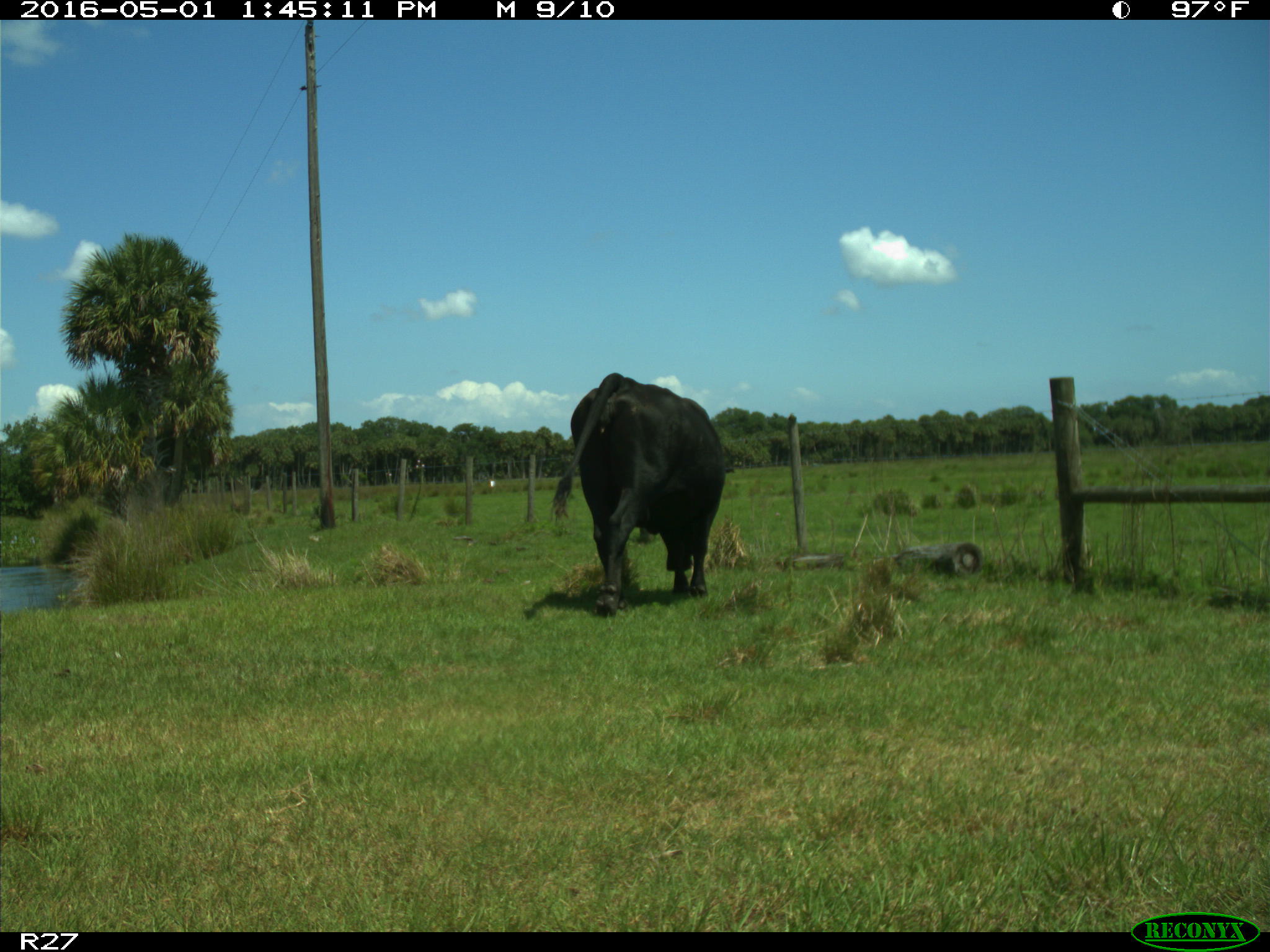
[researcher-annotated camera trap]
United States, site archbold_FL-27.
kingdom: Animalia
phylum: Chordata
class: Mammalia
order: Artiodactyla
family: Bovidae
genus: Bos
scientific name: Bos taurus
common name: domestic cow